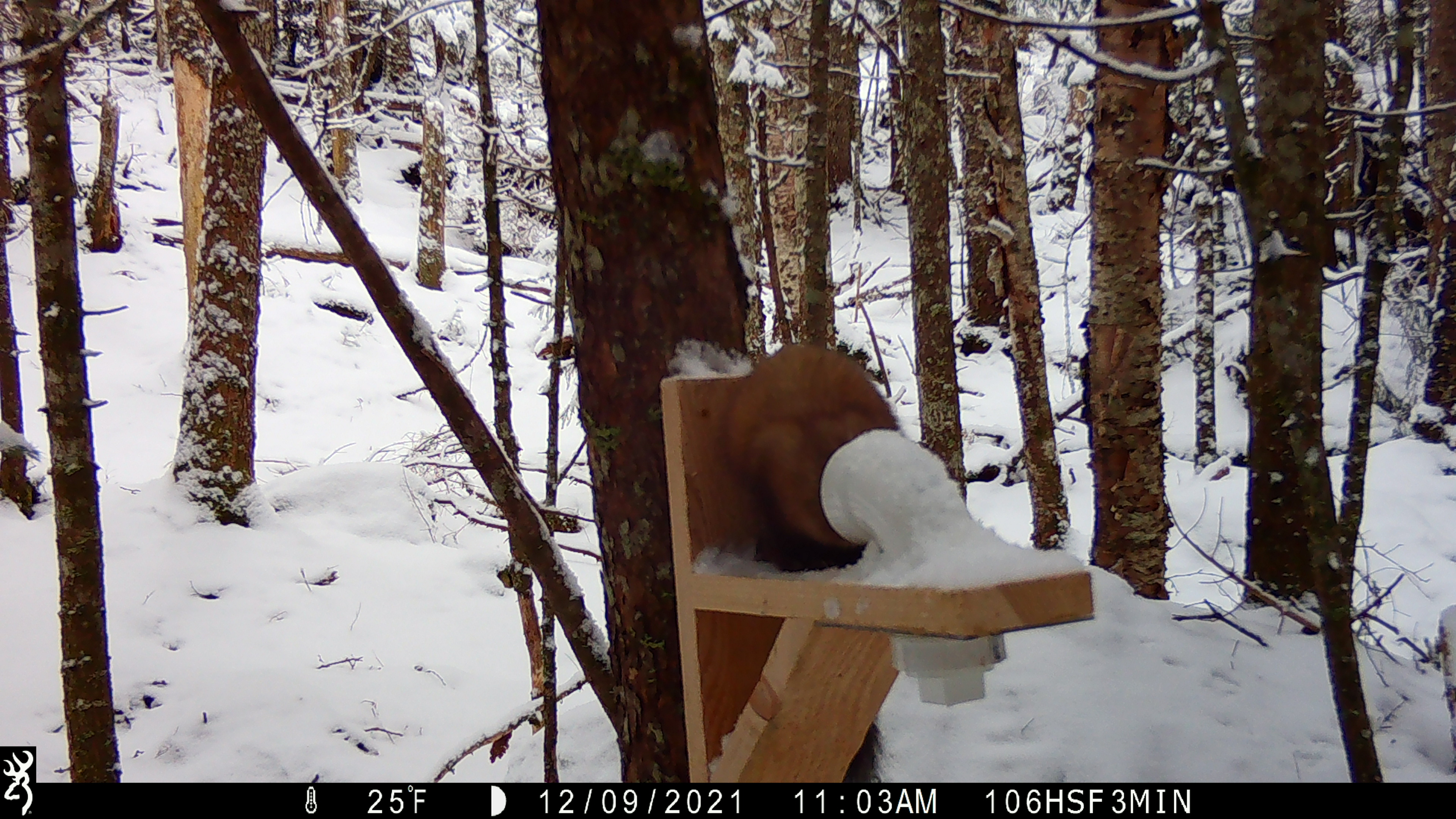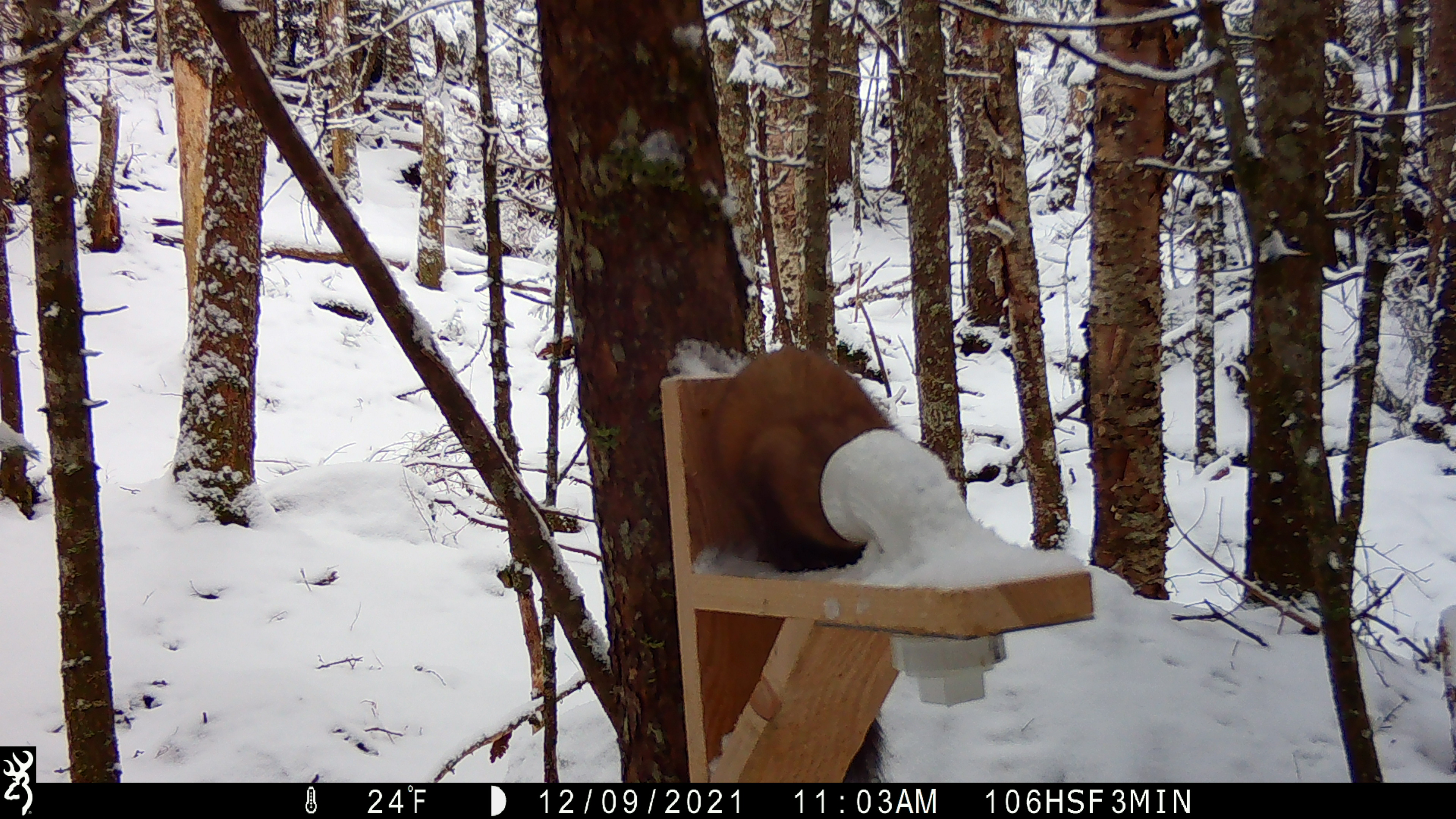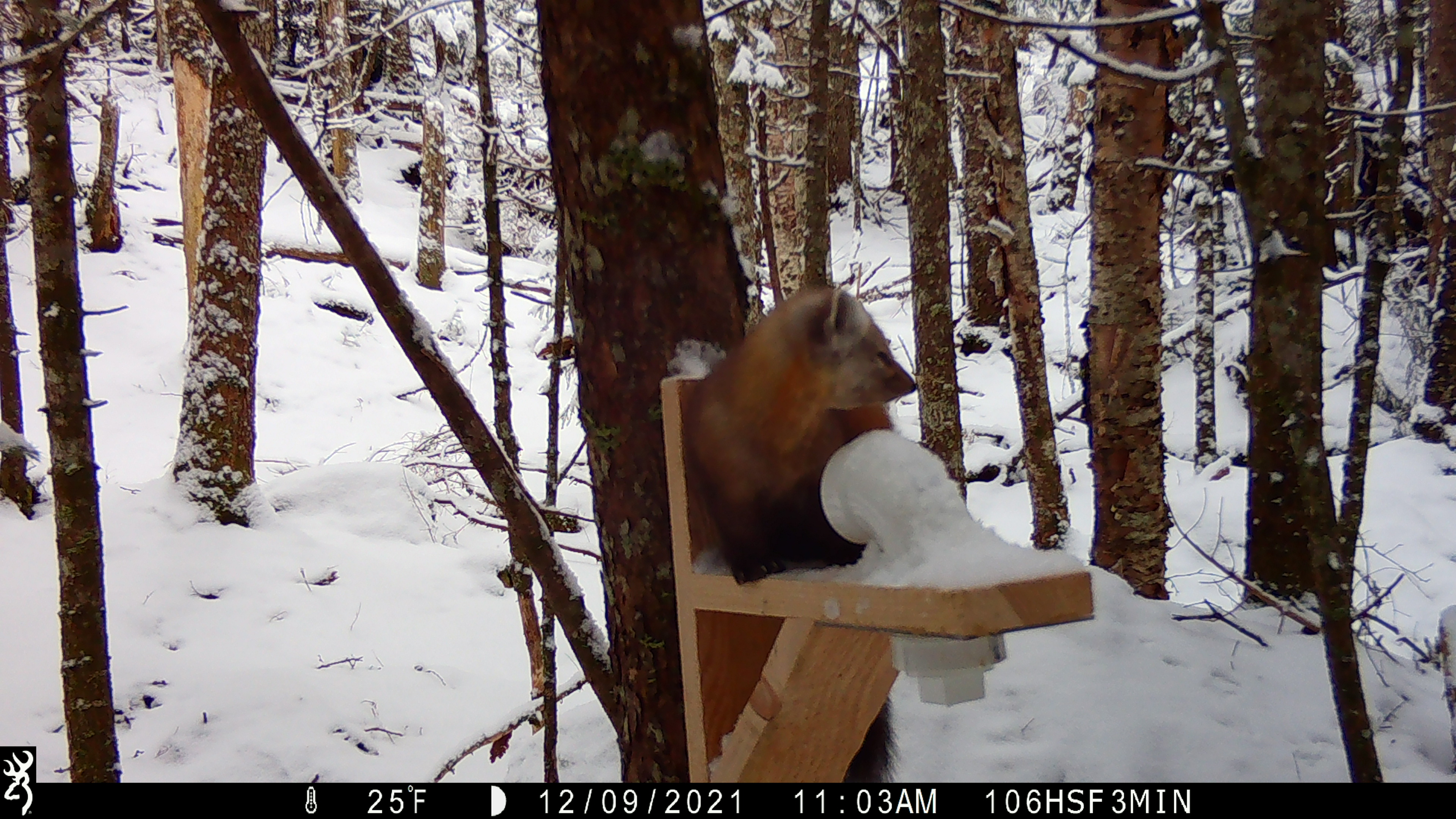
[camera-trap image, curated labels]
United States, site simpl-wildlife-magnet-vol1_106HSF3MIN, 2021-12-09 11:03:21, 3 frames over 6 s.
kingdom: Animalia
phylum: Chordata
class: Mammalia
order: Carnivora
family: Mustelidae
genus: Martes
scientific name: Martes americana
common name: american marten